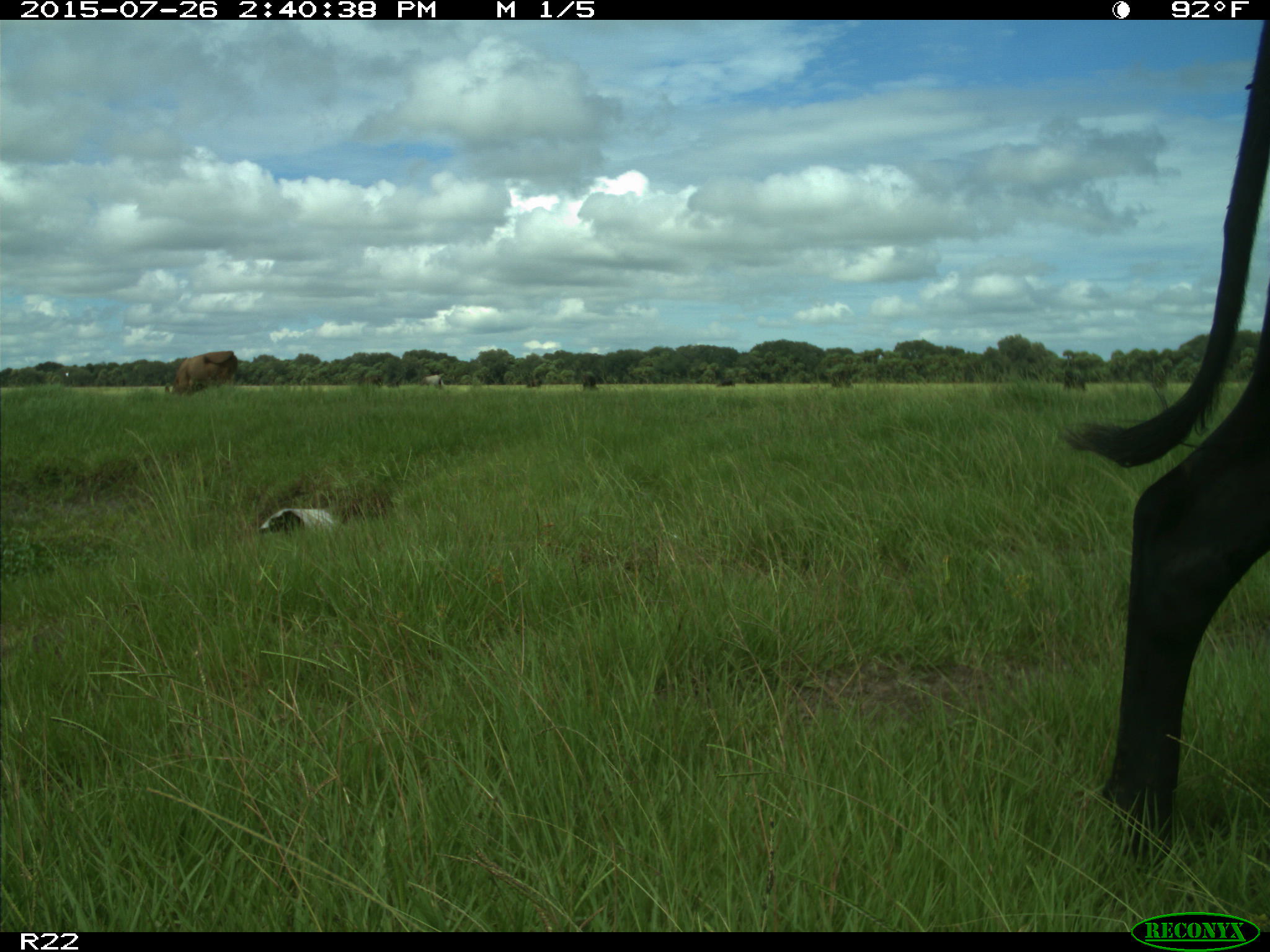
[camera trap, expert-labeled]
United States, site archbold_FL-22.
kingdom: Animalia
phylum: Chordata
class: Mammalia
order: Artiodactyla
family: Bovidae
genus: Bos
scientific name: Bos taurus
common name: domestic cow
Bos taurus (domestic cow).